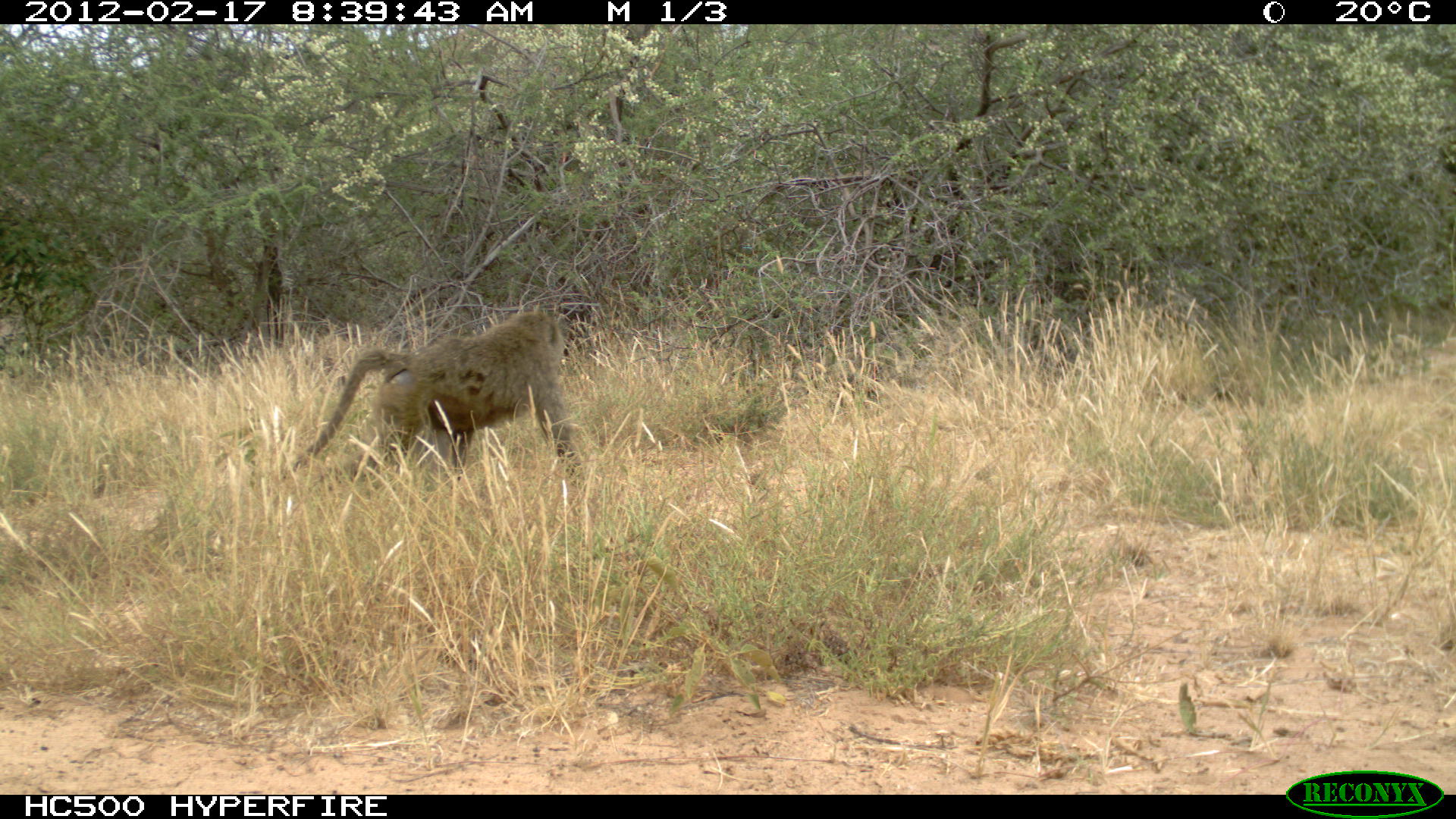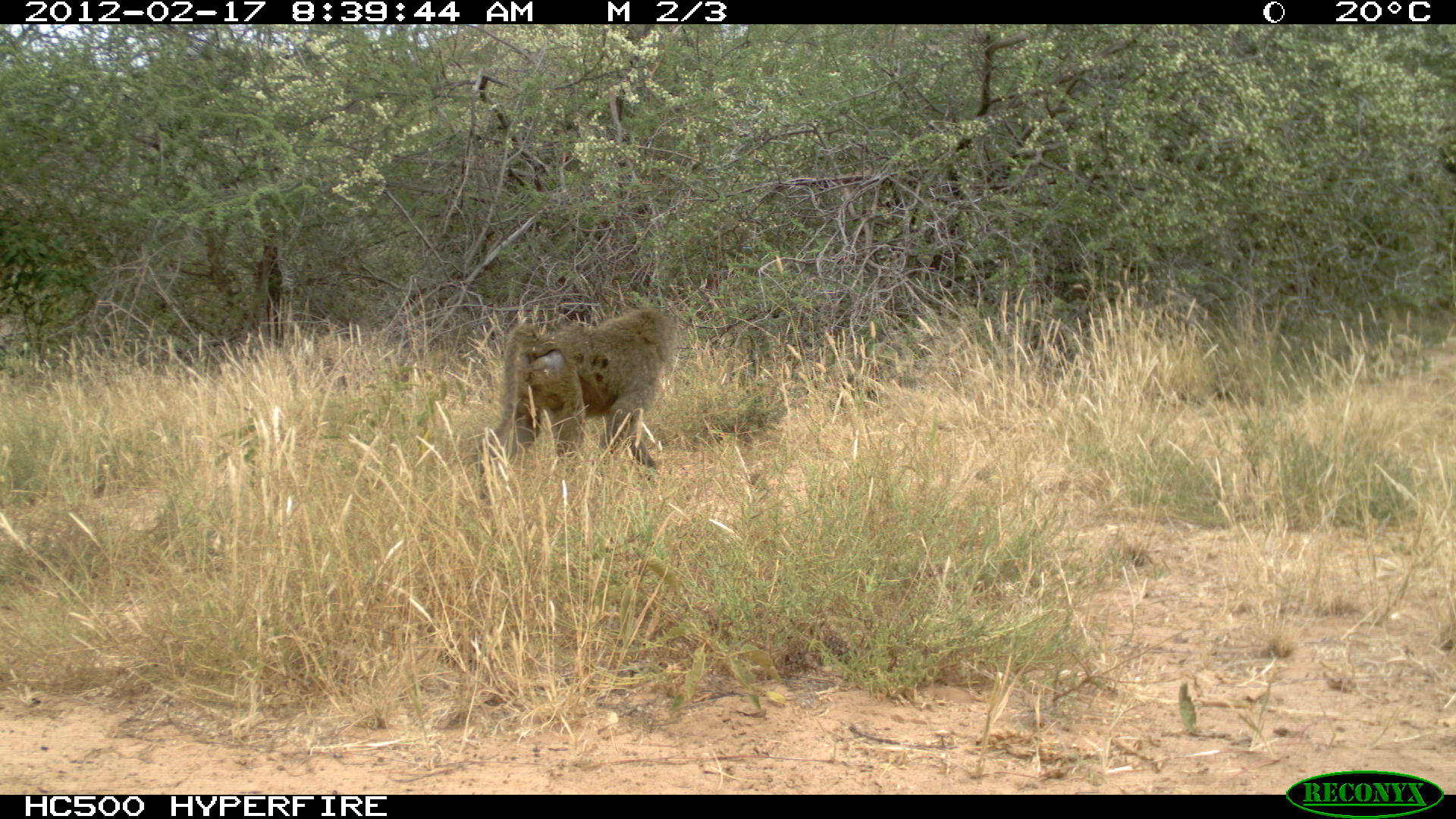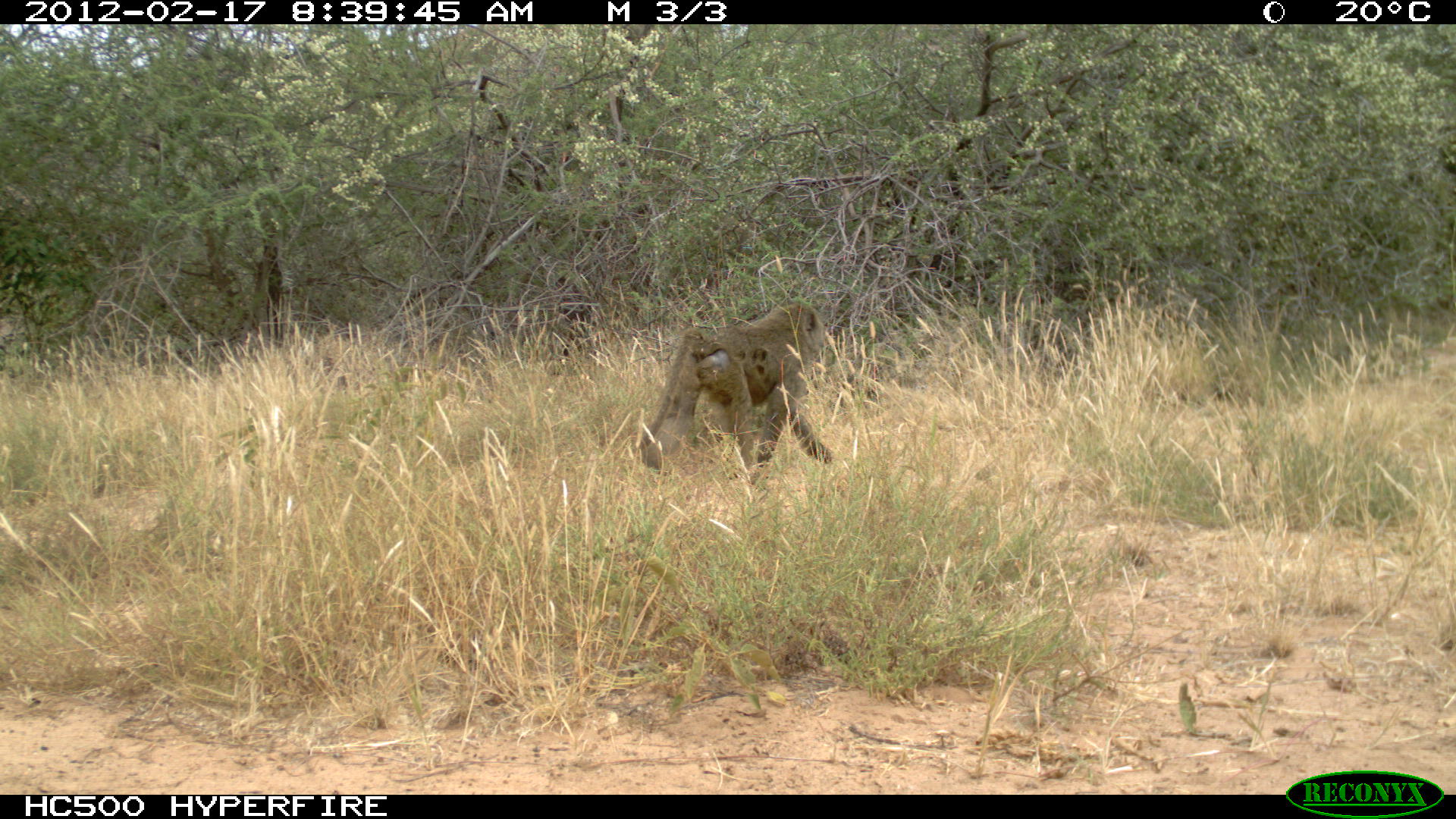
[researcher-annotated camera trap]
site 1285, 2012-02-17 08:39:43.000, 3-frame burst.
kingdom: Animalia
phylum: Chordata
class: Mammalia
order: Primates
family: Cercopithecidae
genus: Papio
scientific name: Papio anubis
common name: olive baboon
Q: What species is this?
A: Papio anubis (olive baboon).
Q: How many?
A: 1.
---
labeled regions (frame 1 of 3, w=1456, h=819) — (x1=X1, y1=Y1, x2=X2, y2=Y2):
papio anubis: (x1=278, y1=310, x2=586, y2=487)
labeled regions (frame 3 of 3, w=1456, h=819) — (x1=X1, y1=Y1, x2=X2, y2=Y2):
papio anubis: (x1=636, y1=301, x2=832, y2=485)